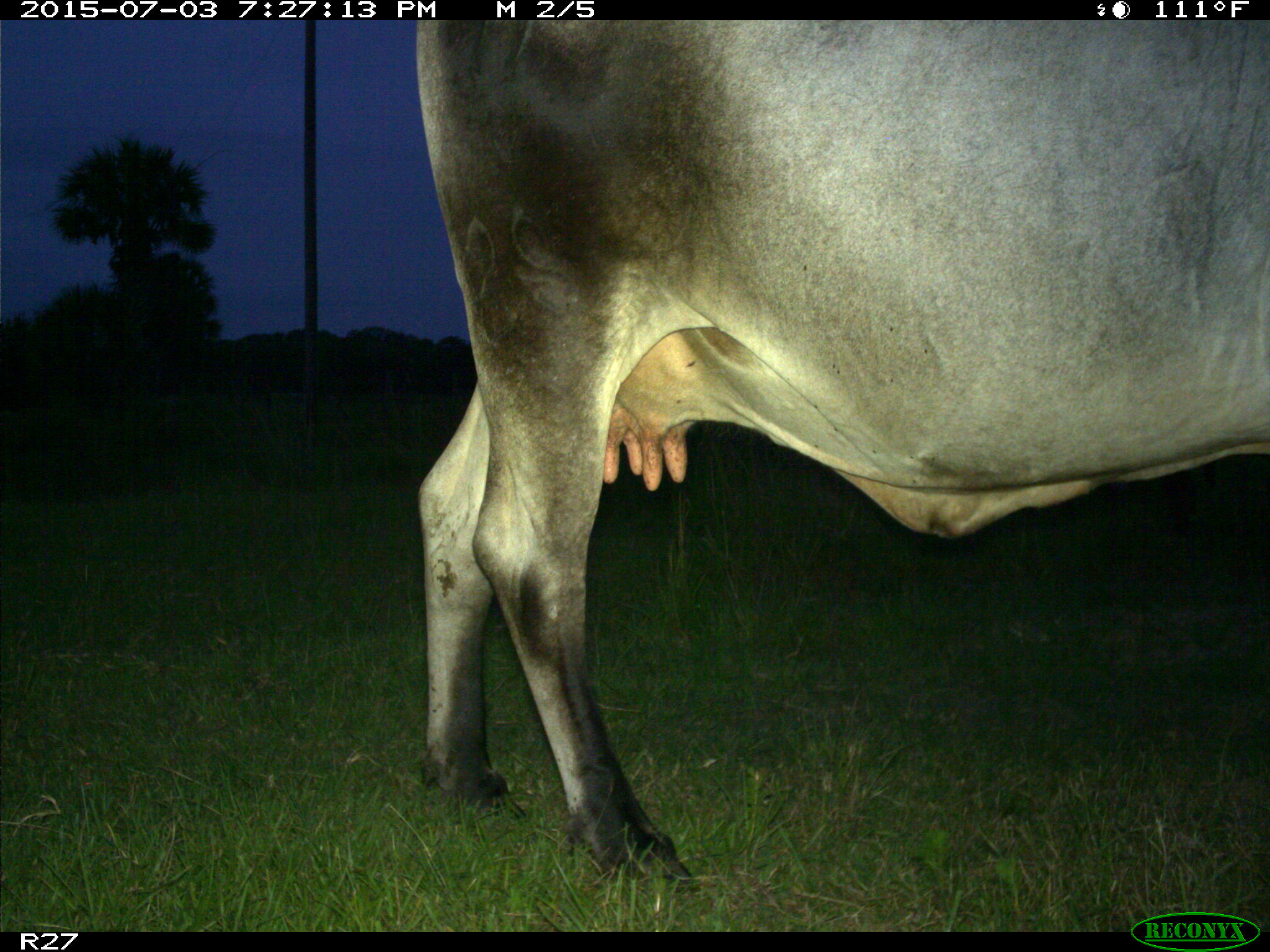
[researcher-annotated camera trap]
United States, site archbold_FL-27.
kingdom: Animalia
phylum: Chordata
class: Mammalia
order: Artiodactyla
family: Bovidae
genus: Bos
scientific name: Bos taurus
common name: domestic cow